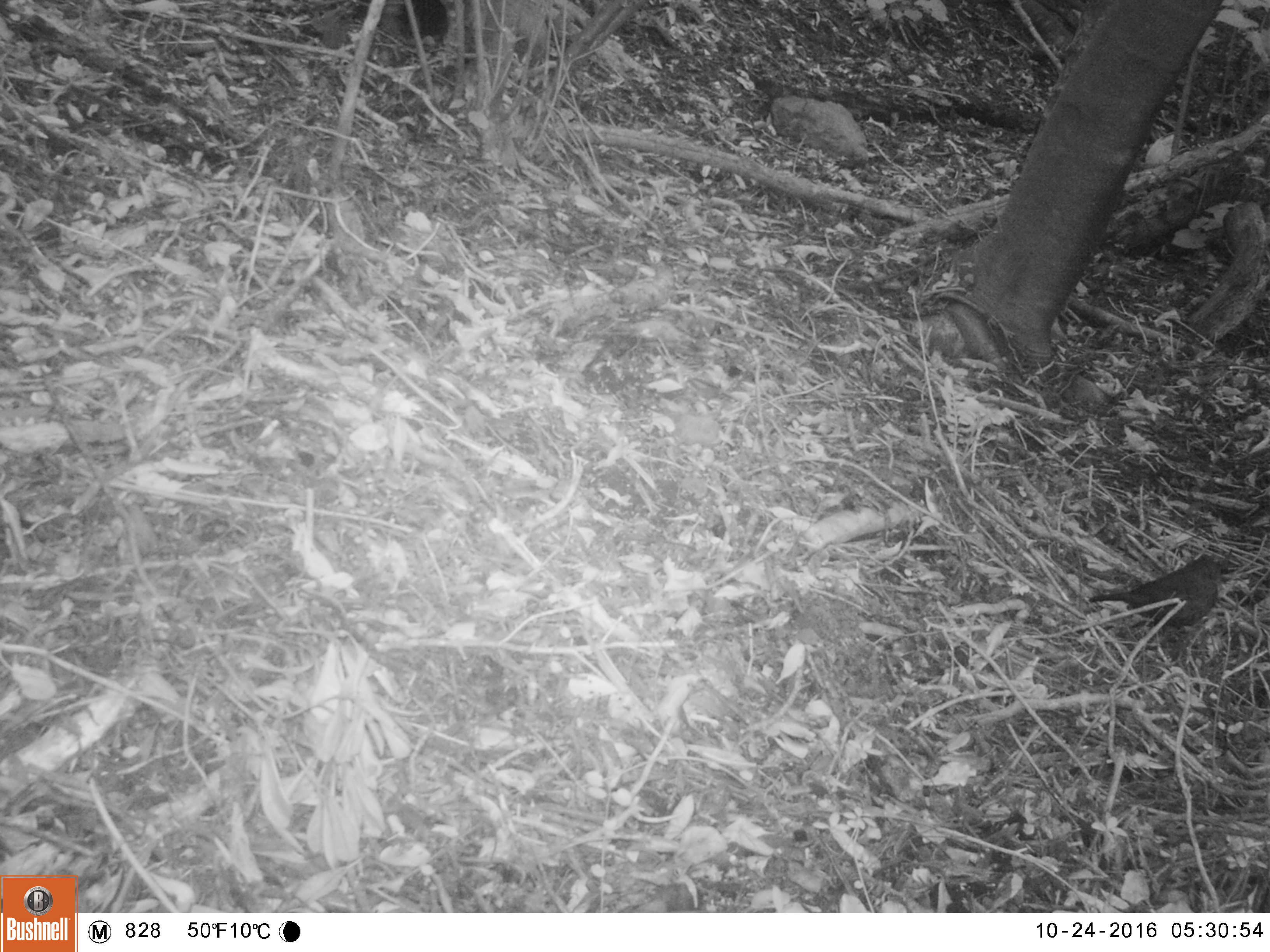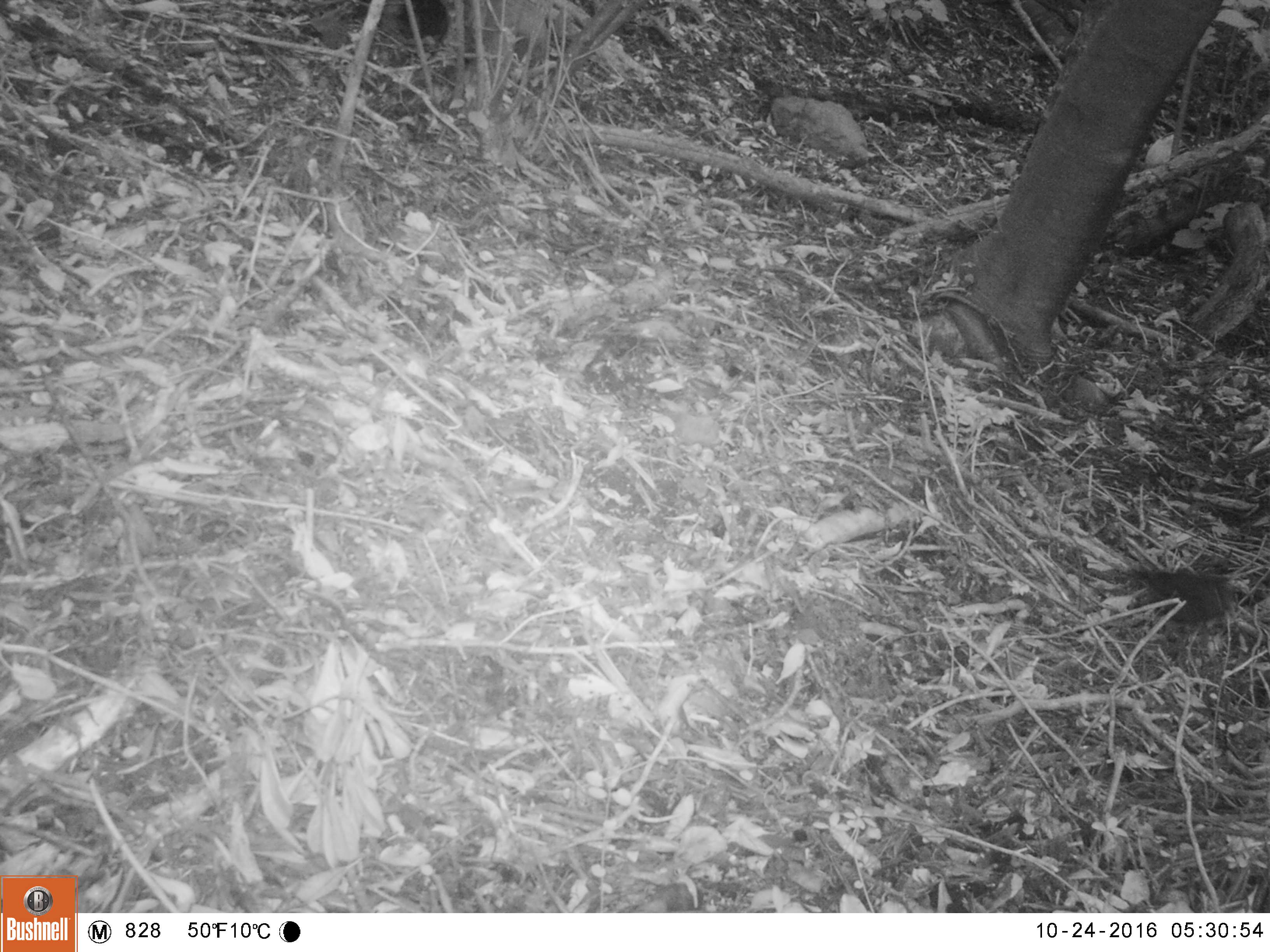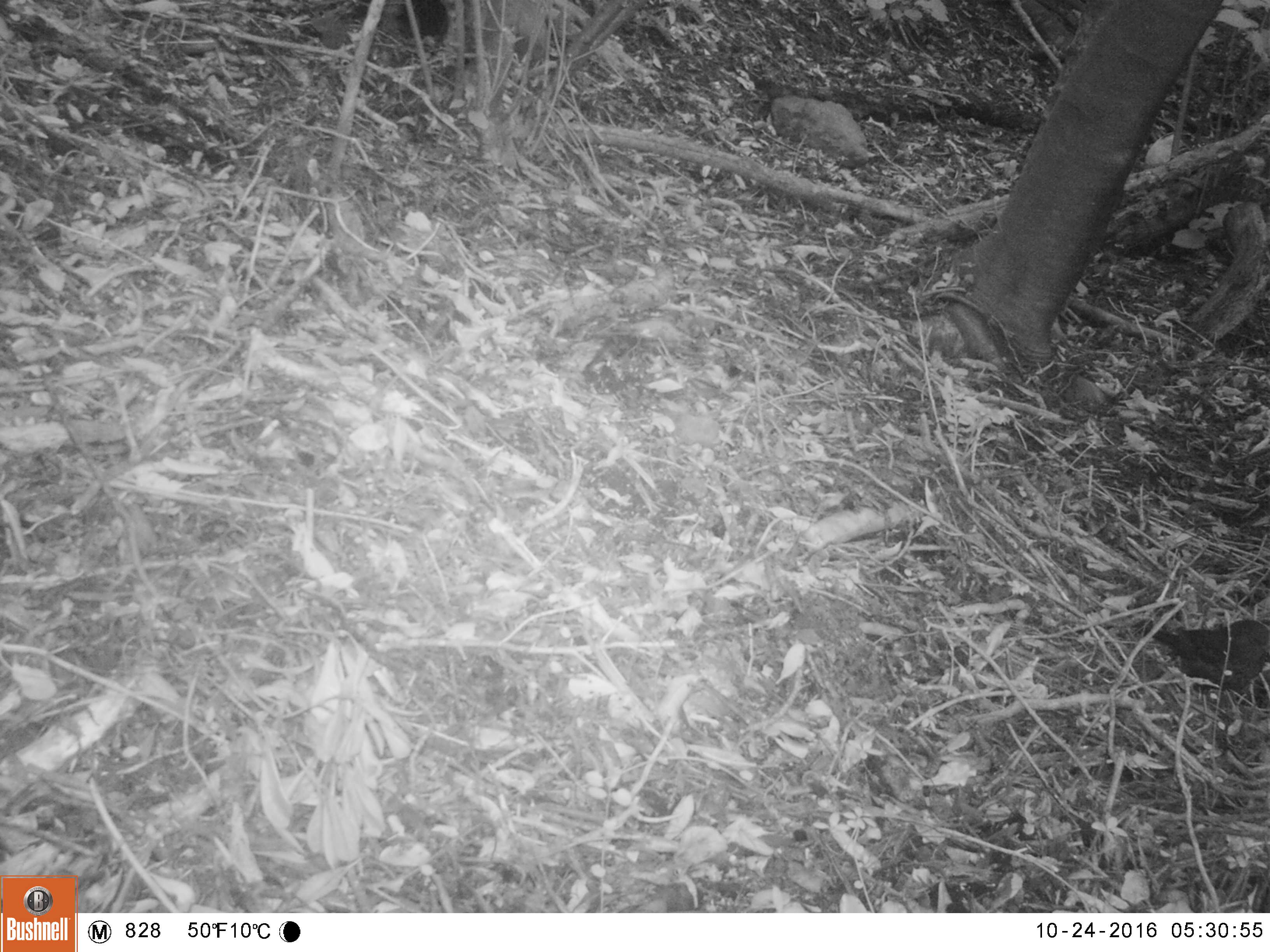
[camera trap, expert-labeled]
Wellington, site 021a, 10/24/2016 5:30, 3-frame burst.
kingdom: Animalia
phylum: Chordata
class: Aves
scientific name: Aves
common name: bird